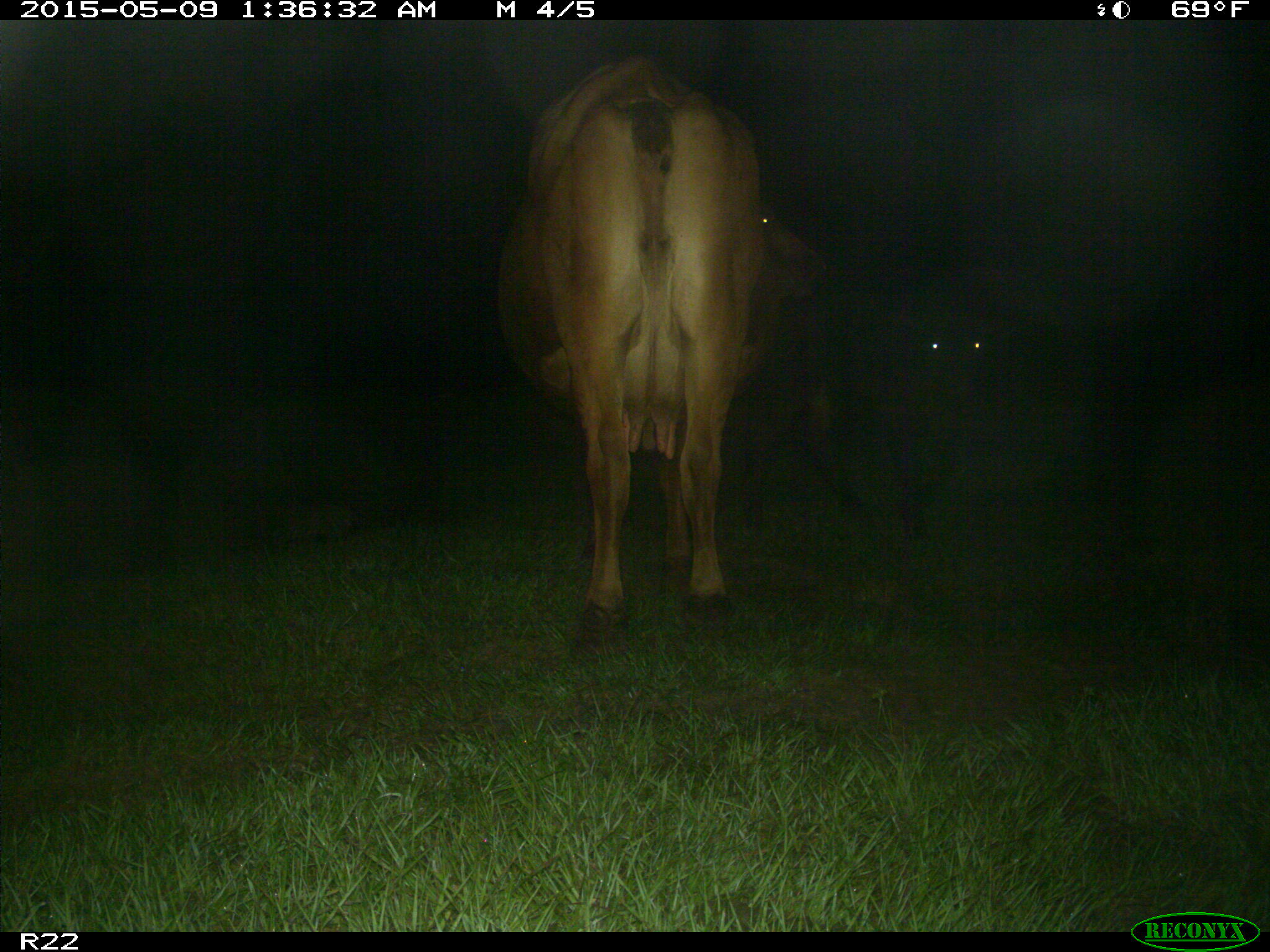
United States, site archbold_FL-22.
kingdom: Animalia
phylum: Chordata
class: Mammalia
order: Artiodactyla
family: Bovidae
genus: Bos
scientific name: Bos taurus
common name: domestic cow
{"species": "Bos taurus (domestic cow)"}